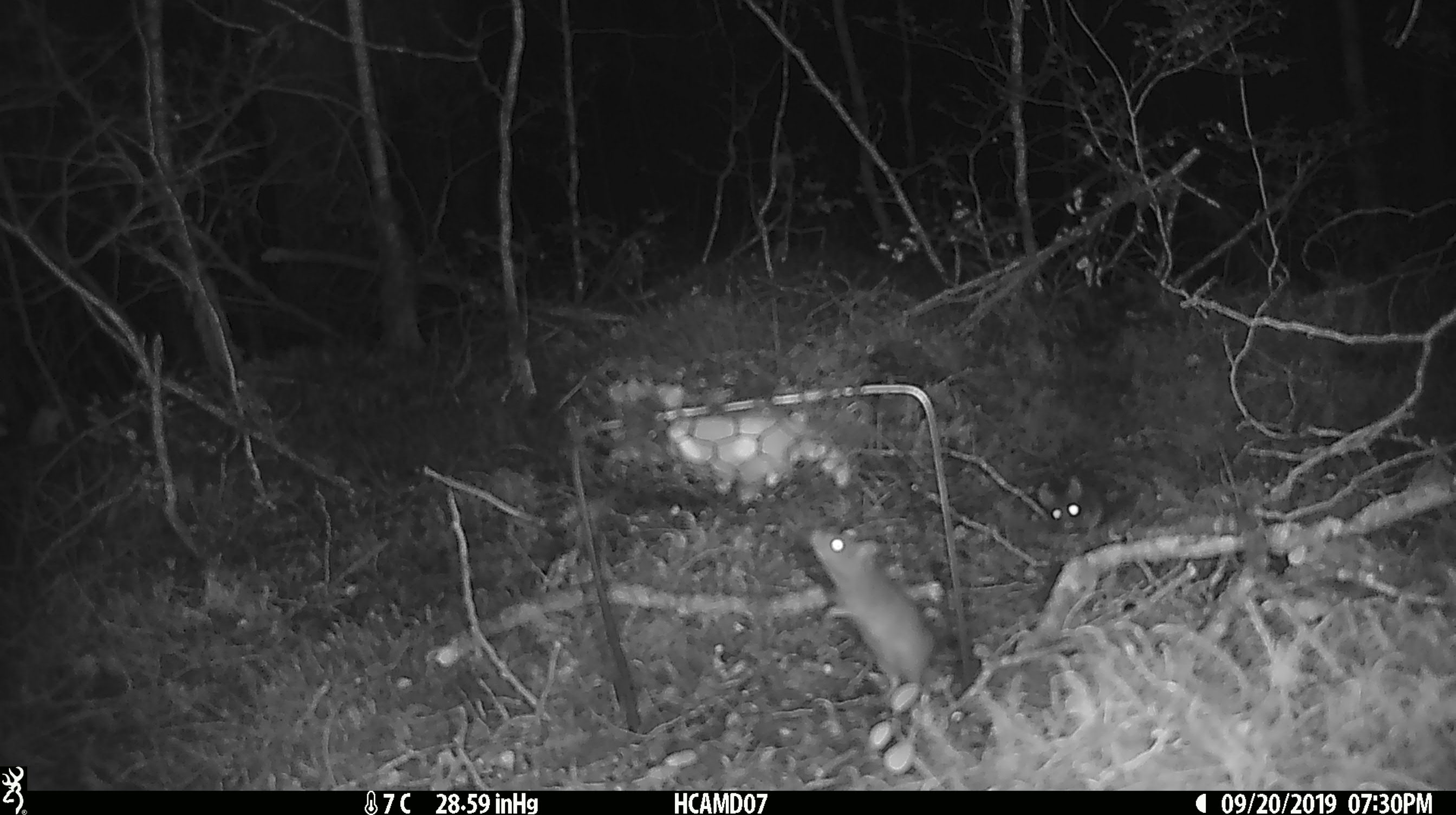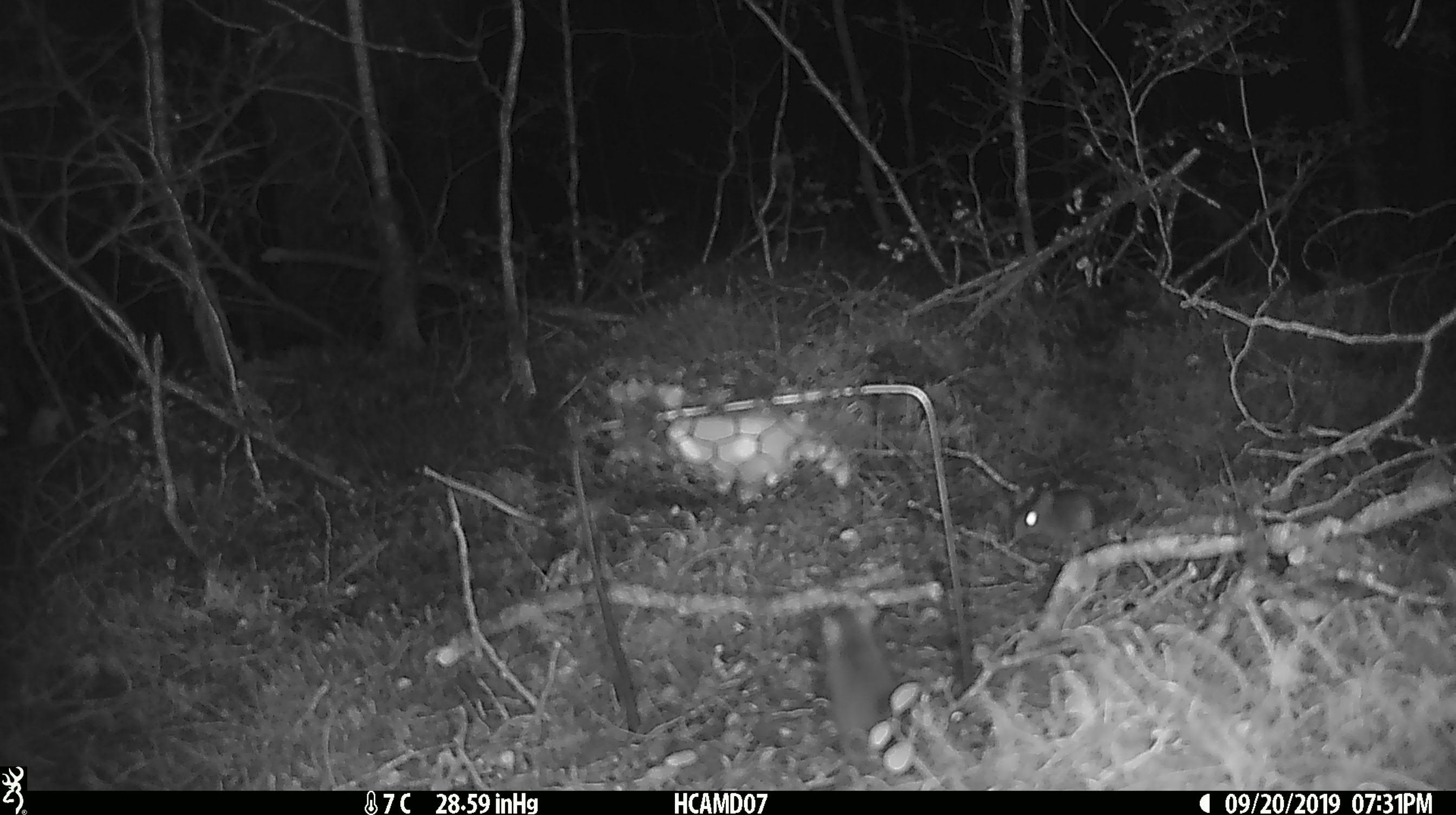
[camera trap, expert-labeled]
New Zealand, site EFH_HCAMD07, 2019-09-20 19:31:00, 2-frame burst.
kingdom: Animalia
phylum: Chordata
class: Mammalia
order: Rodentia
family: Muridae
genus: Mus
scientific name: Mus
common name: mouse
Mouse (Mus).